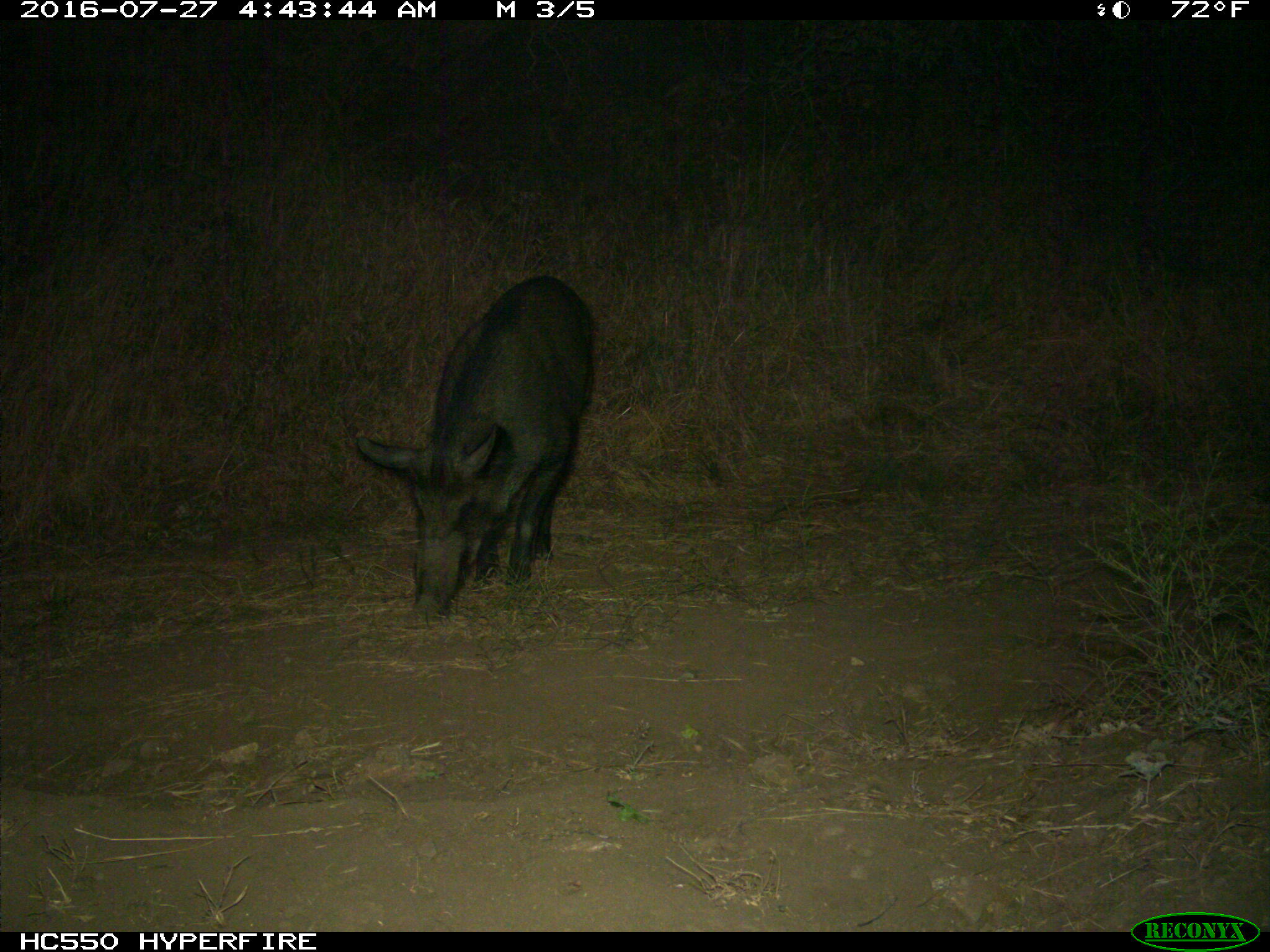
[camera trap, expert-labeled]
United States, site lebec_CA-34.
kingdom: Animalia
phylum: Chordata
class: Mammalia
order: Artiodactyla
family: Suidae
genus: Sus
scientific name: Sus scrofa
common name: wild boar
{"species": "Sus scrofa (wild boar)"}